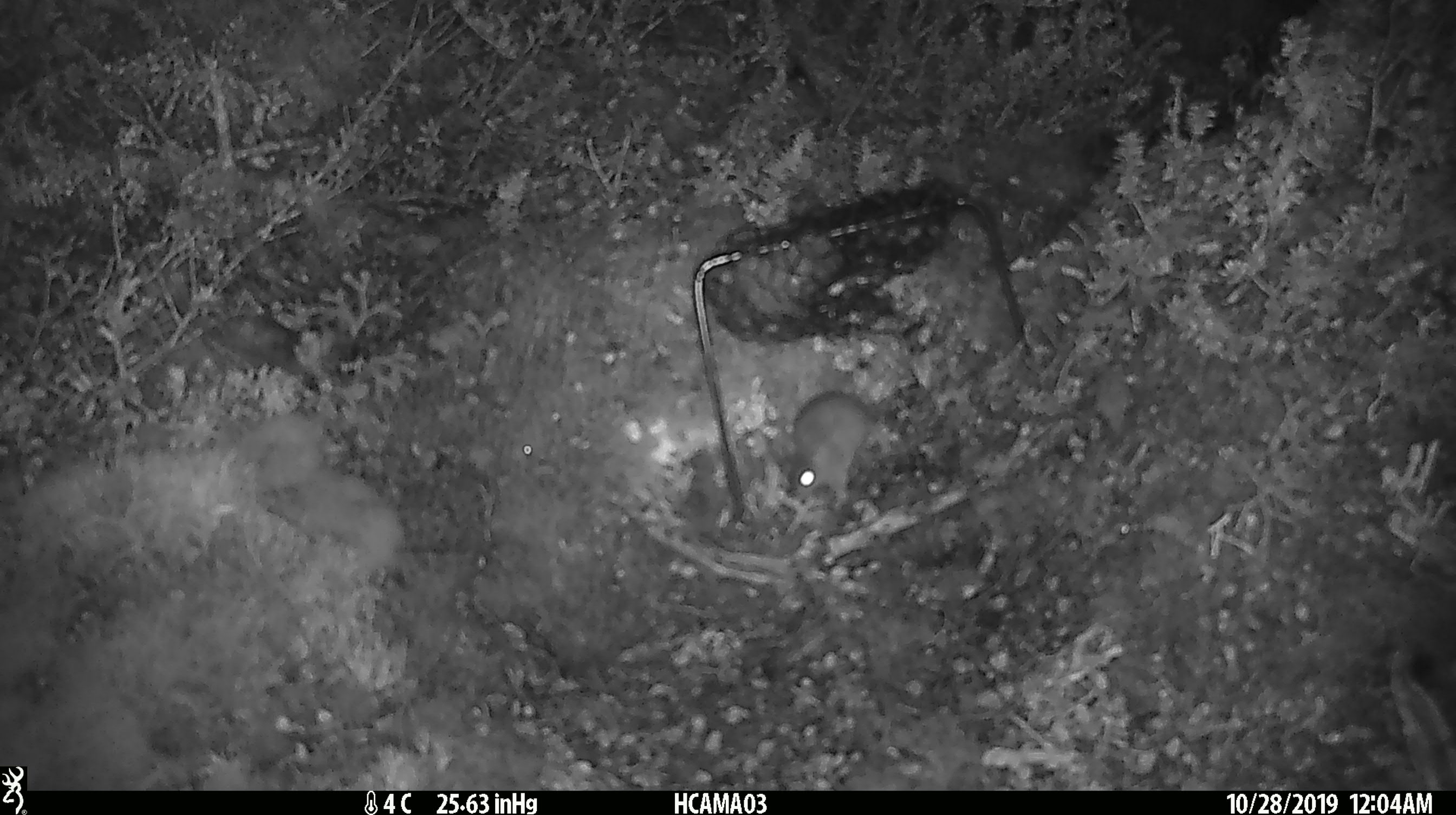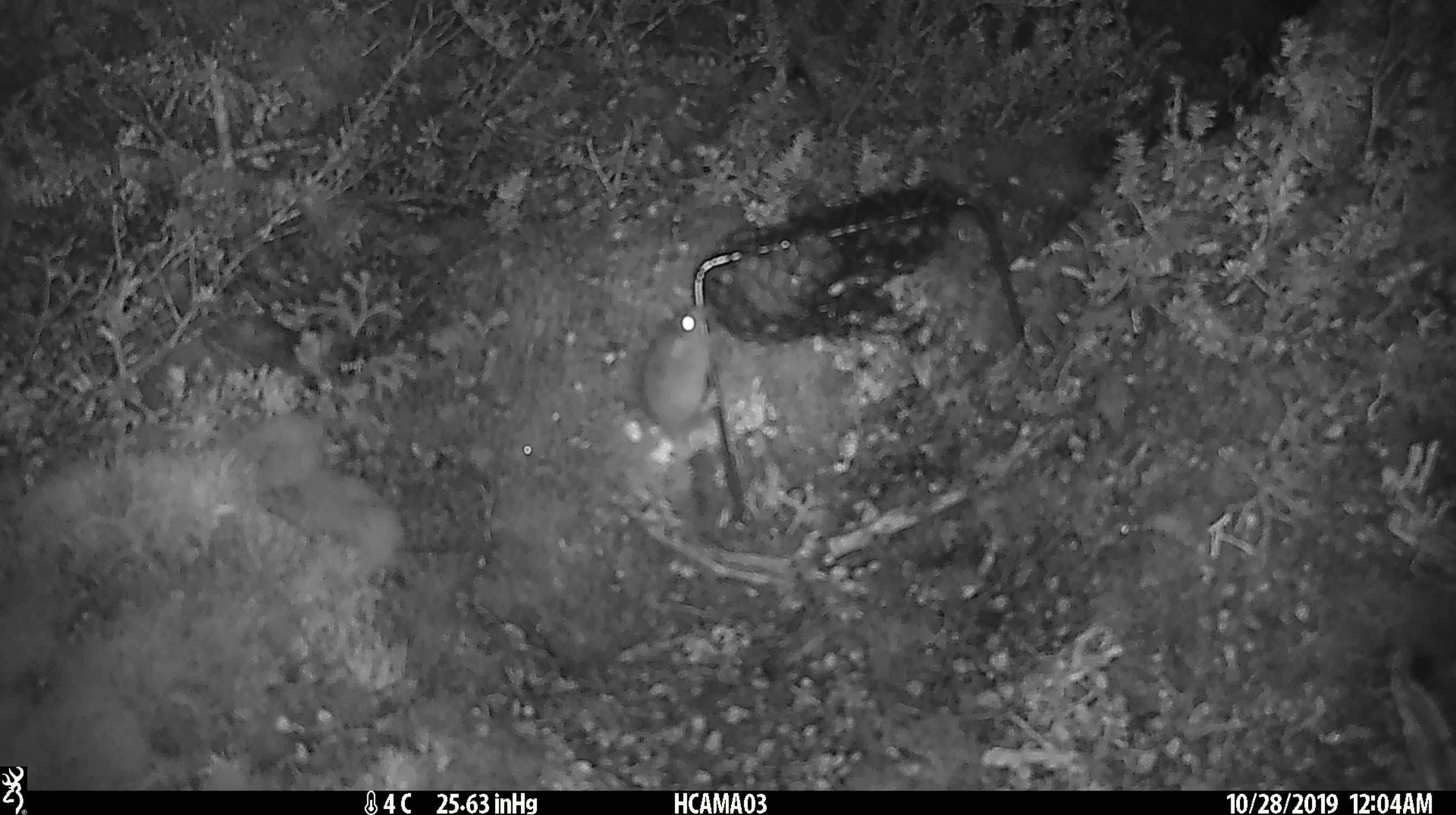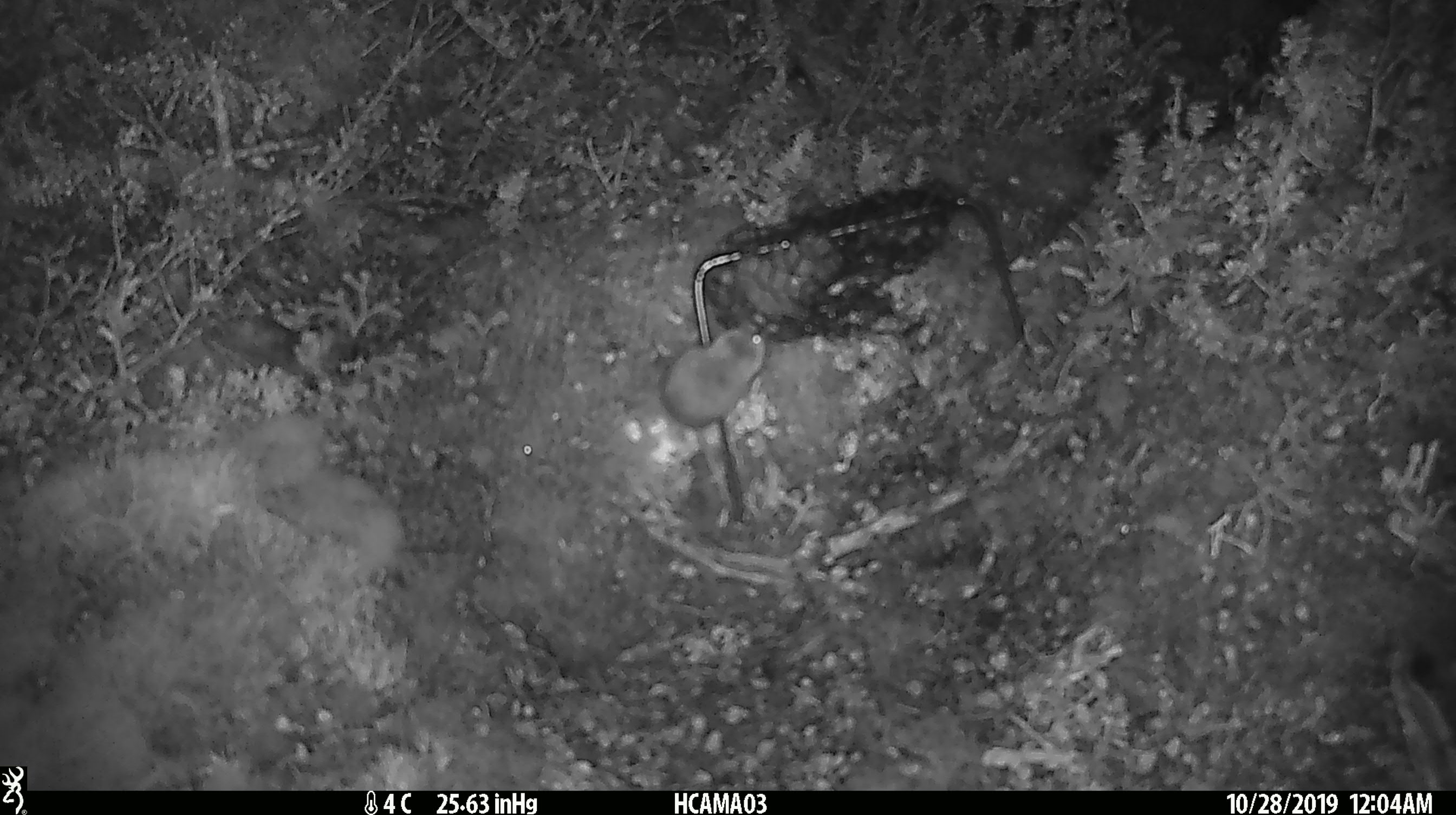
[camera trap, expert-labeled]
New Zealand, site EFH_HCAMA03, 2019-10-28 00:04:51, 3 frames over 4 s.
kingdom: Animalia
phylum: Chordata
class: Mammalia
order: Rodentia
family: Muridae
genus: Mus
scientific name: Mus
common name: mouse